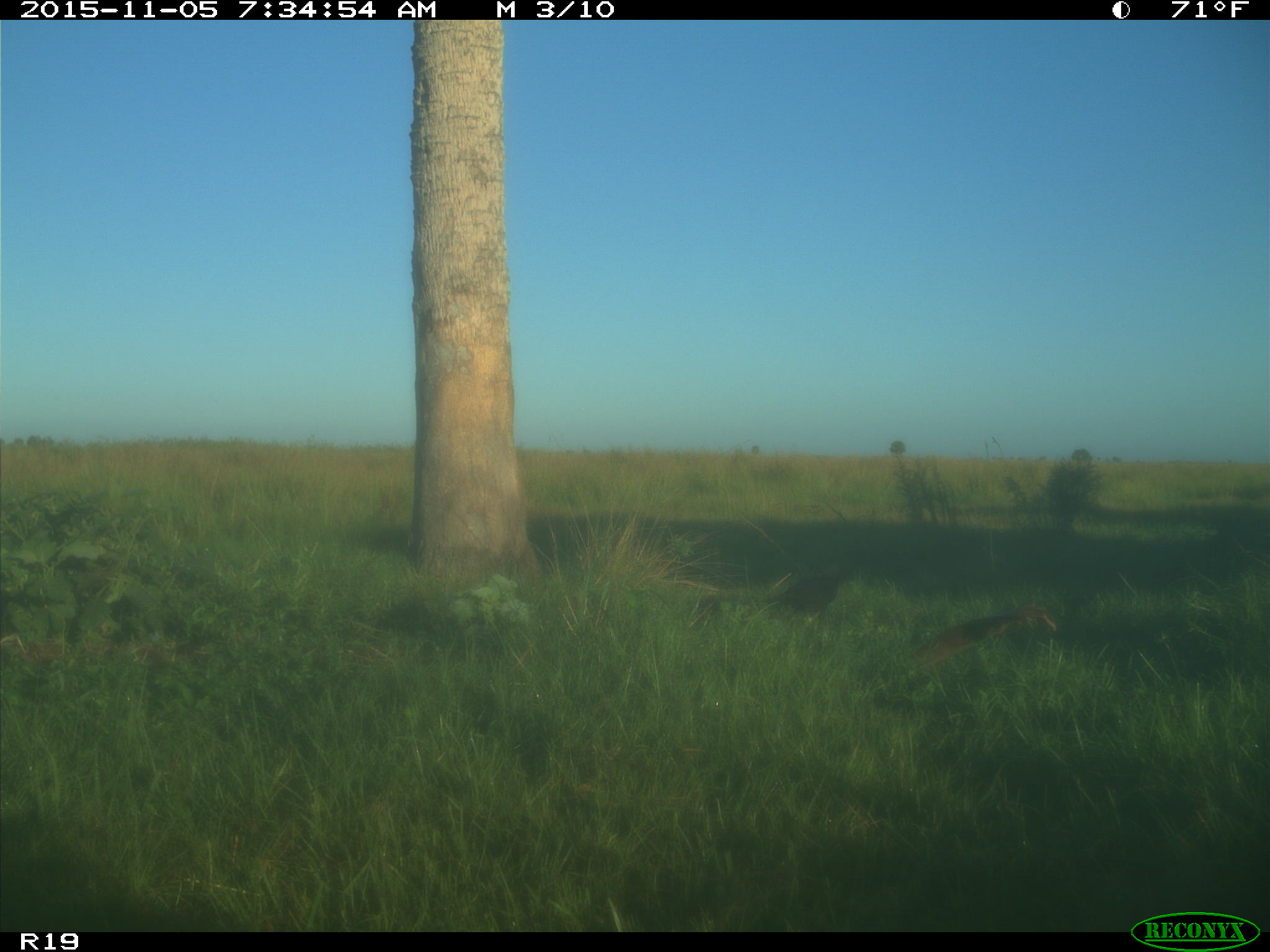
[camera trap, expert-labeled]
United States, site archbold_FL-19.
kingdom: Animalia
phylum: Chordata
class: Aves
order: Passeriformes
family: Corvidae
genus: Corvus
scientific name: Corvus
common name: crows and ravens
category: unidentified corvus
Unidentified corvus (crows and ravens) (Corvus).